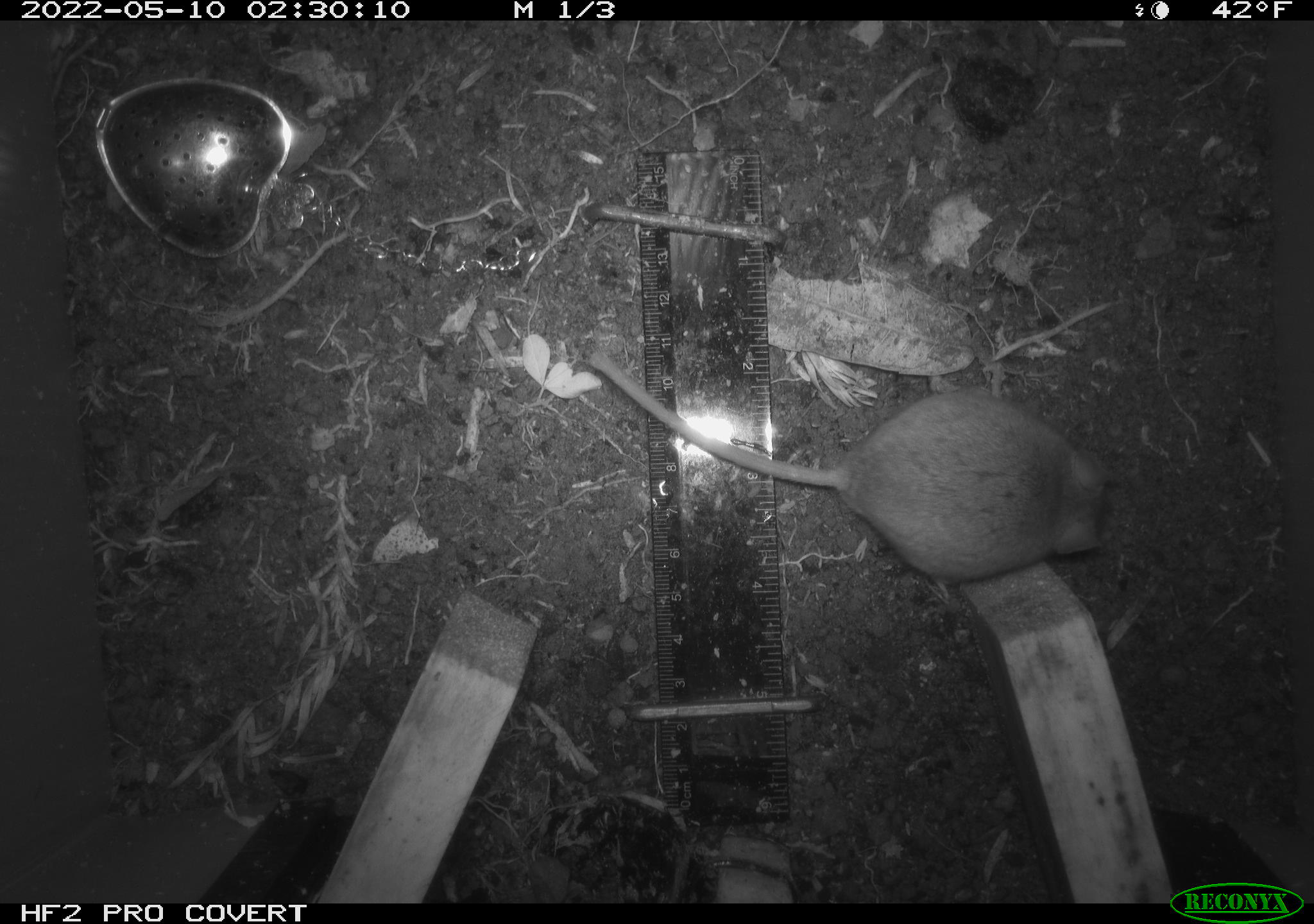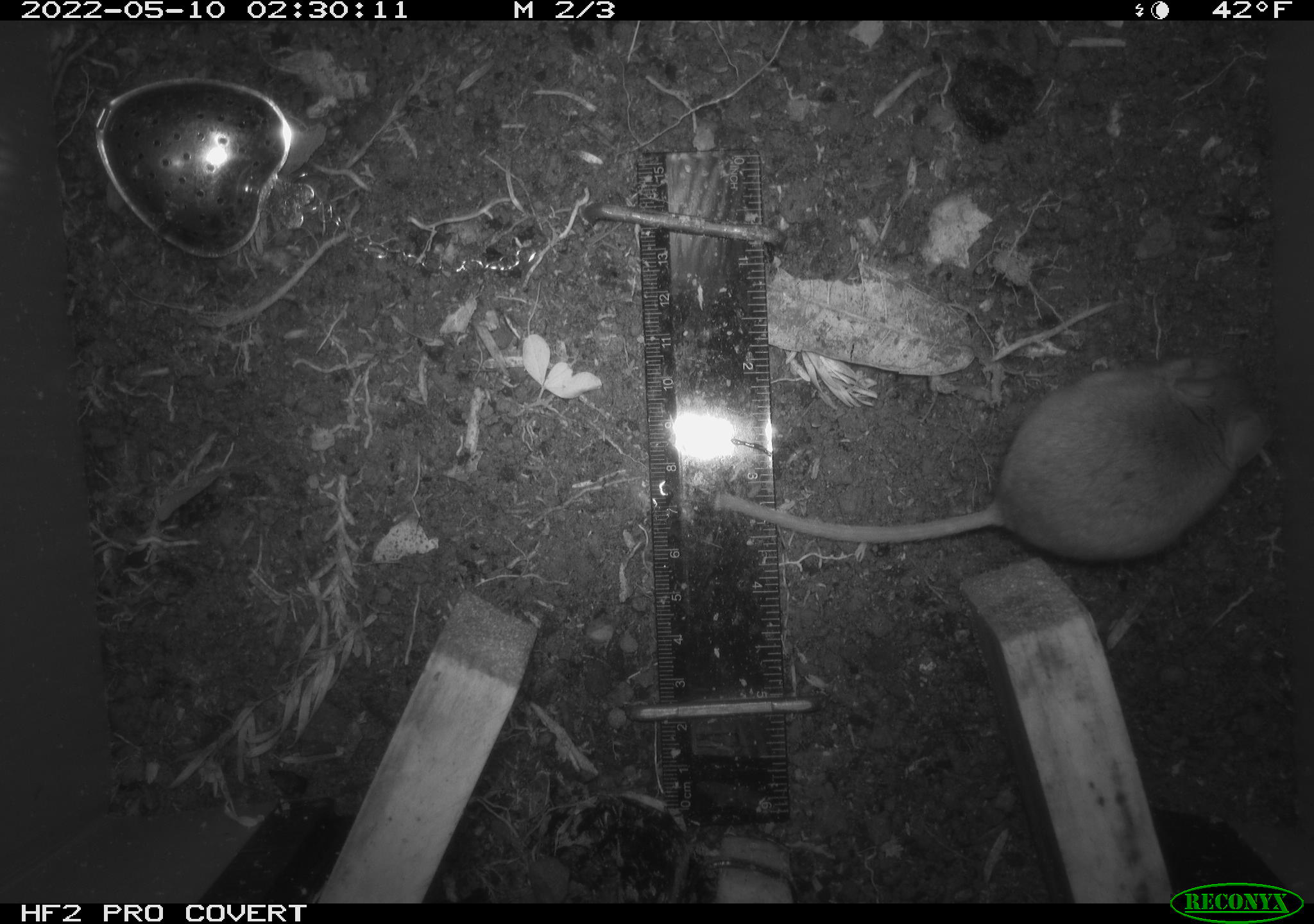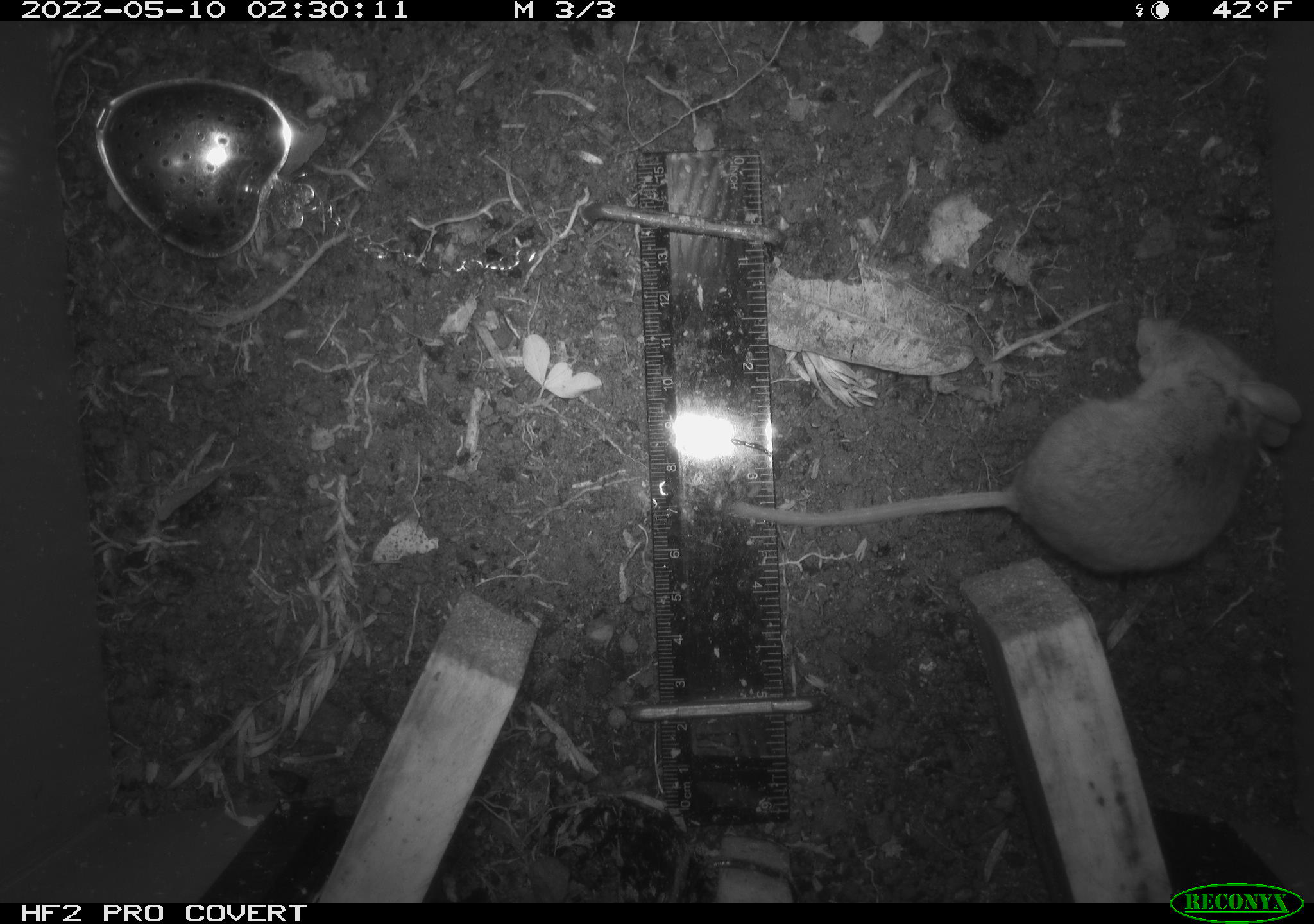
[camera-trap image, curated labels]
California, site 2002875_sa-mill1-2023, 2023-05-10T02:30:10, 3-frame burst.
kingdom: Animalia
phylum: Chordata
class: Mammalia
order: Rodentia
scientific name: Rodentia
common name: mouse species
Mouse species (Rodentia).